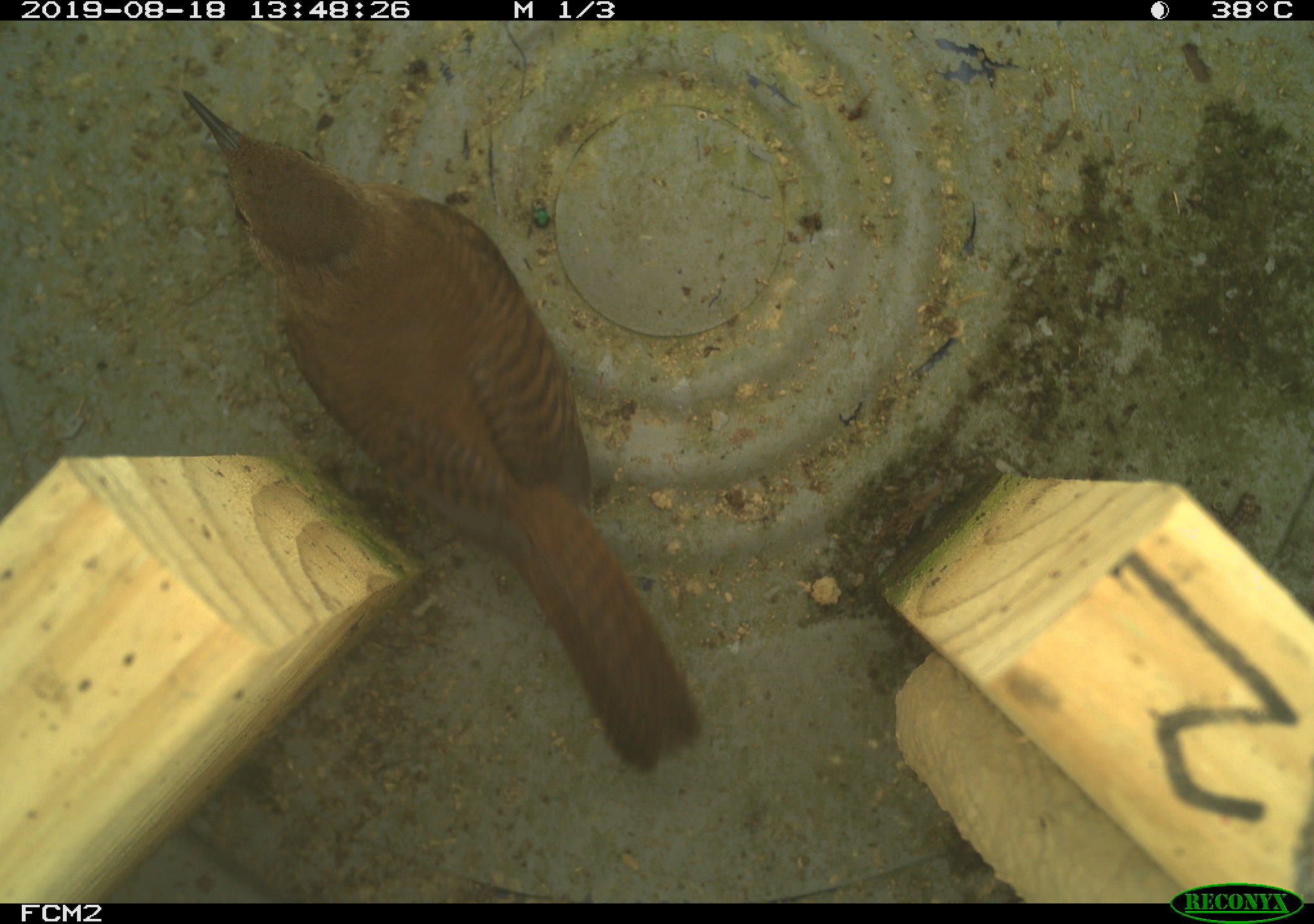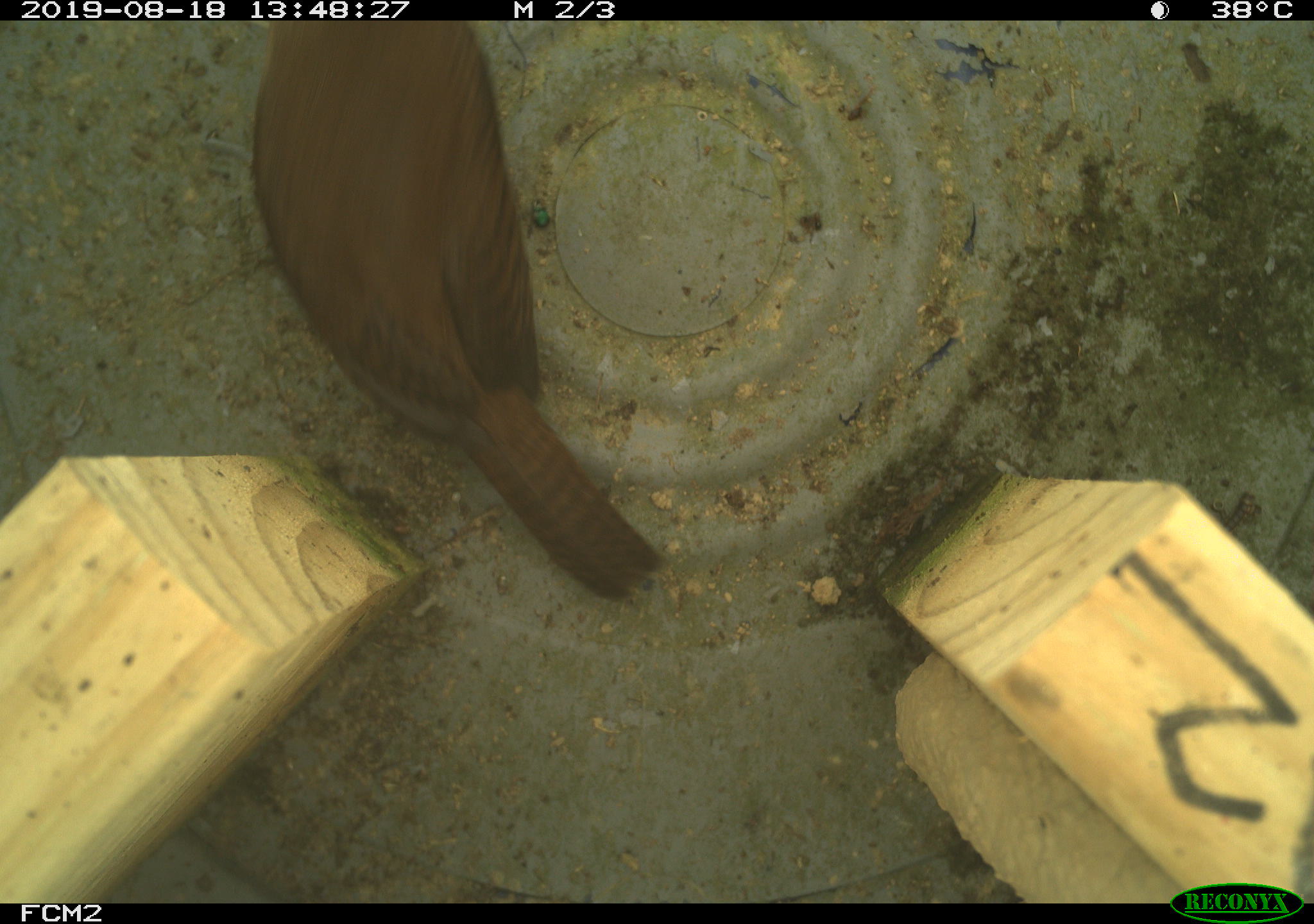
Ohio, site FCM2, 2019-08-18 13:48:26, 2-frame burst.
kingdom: Animalia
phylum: Chordata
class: Aves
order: Passeriformes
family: Troglodytidae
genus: Troglodytes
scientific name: Troglodytes aedon aedon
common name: northern house wren